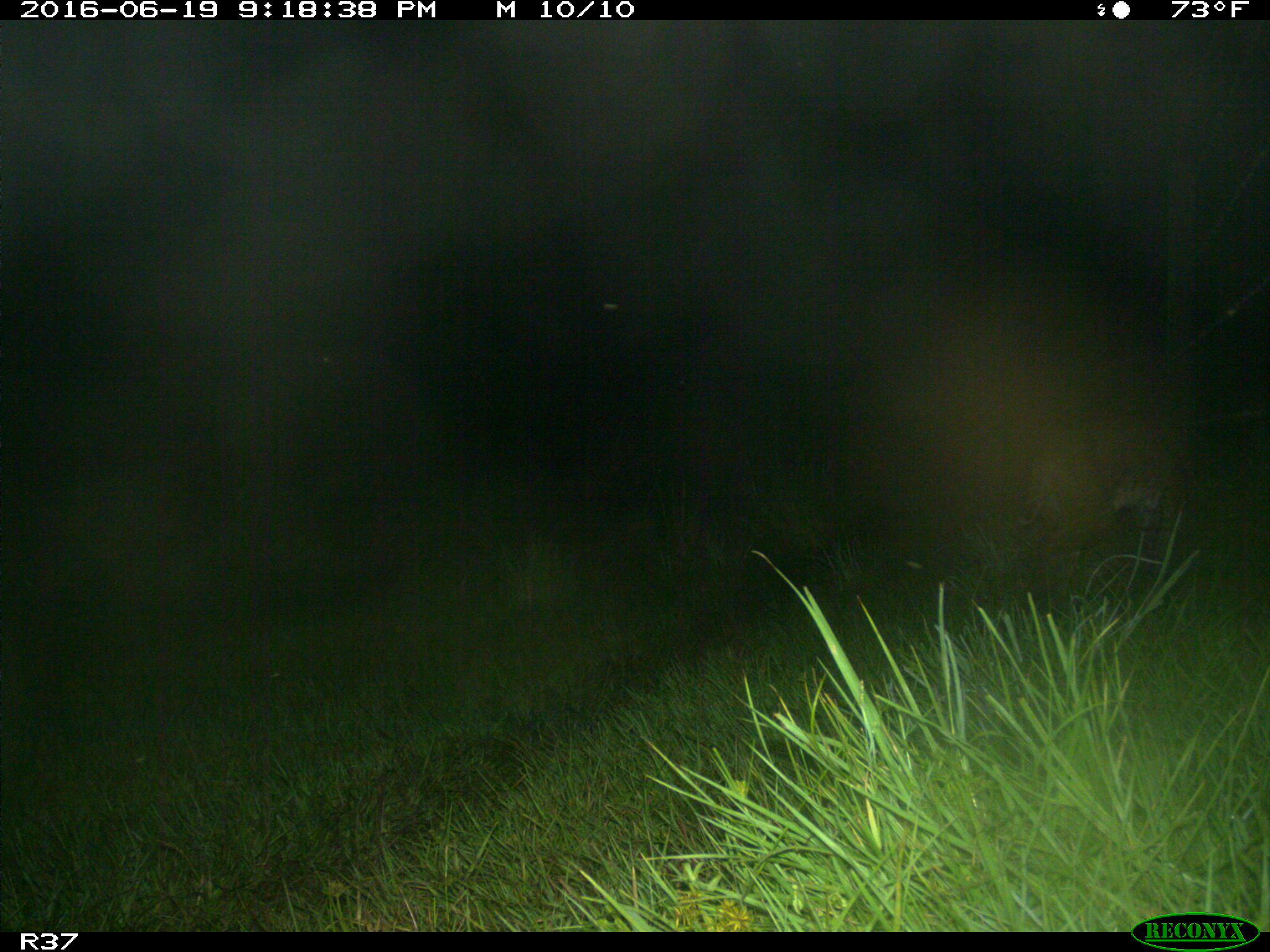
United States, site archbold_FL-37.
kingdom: Animalia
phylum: Chordata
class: Mammalia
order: Carnivora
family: Felidae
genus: Lynx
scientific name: Lynx rufus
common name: bobcat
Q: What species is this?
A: Lynx rufus (bobcat).